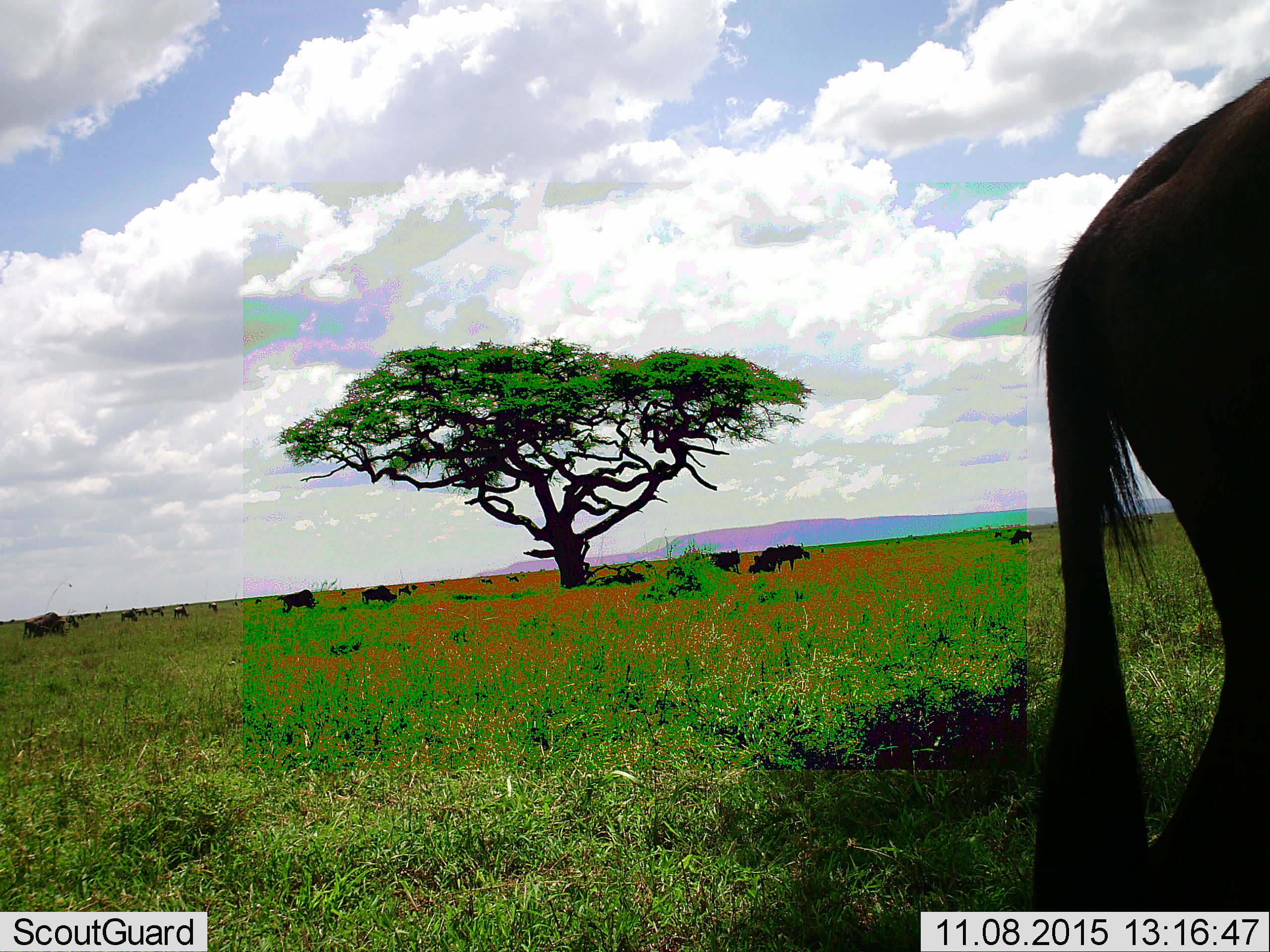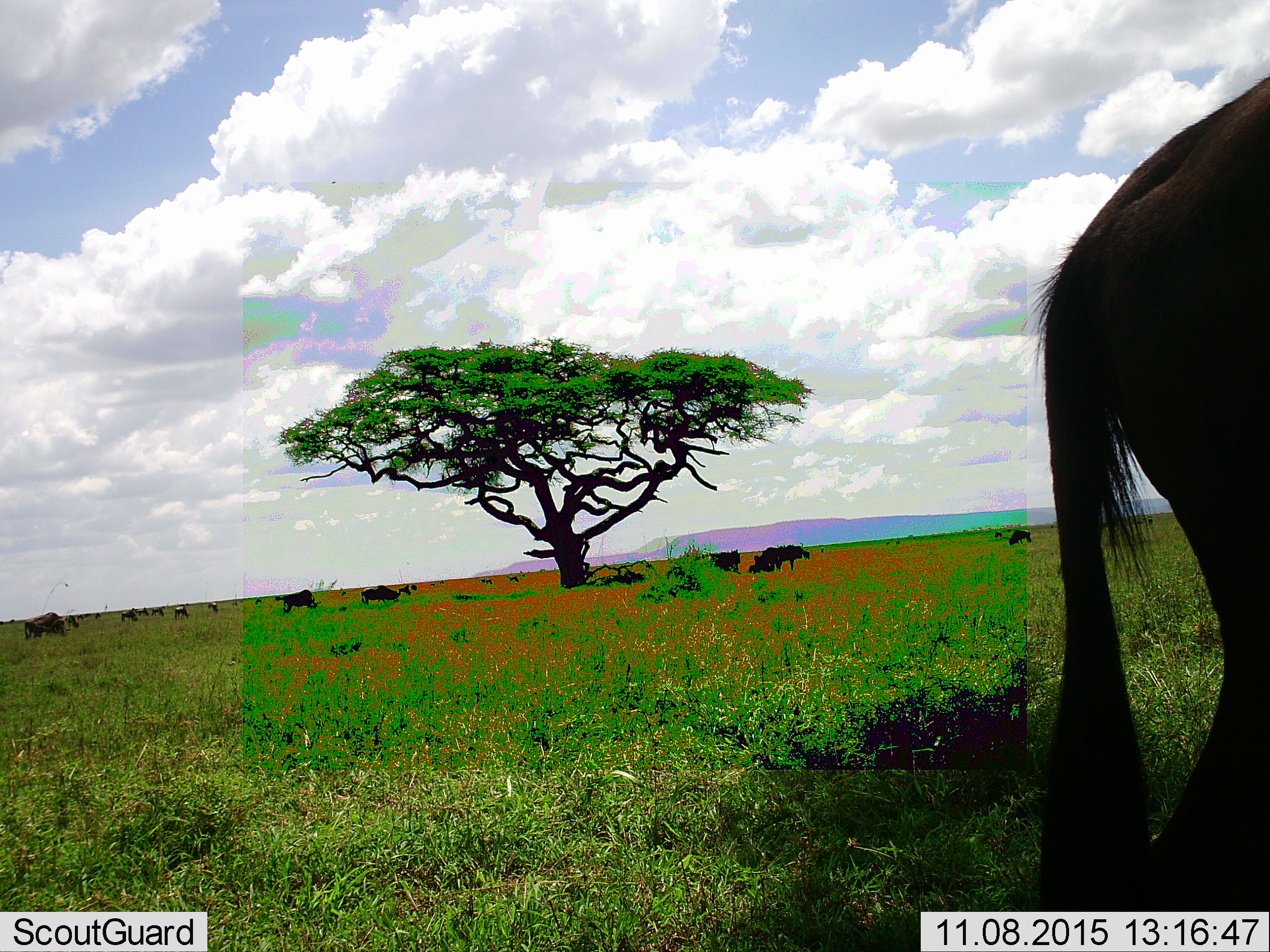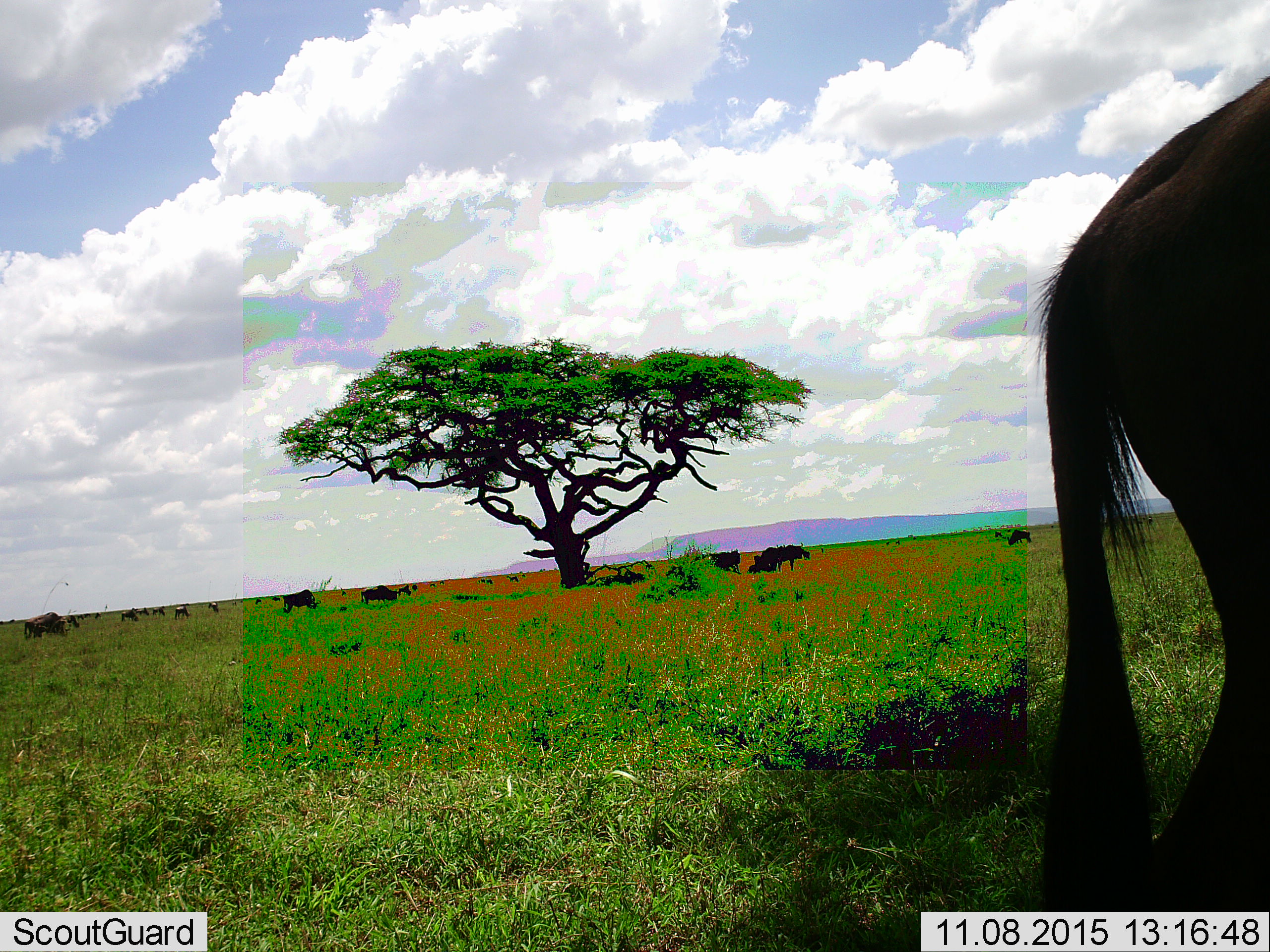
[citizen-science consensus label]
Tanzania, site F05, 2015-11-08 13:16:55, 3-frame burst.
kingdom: Animalia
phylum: Chordata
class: Mammalia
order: Artiodactyla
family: Bovidae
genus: Connochaetes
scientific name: Connochaetes taurinus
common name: blue wildebeest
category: wildebeest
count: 11-50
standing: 67%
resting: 33%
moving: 33%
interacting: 8%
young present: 0%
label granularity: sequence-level